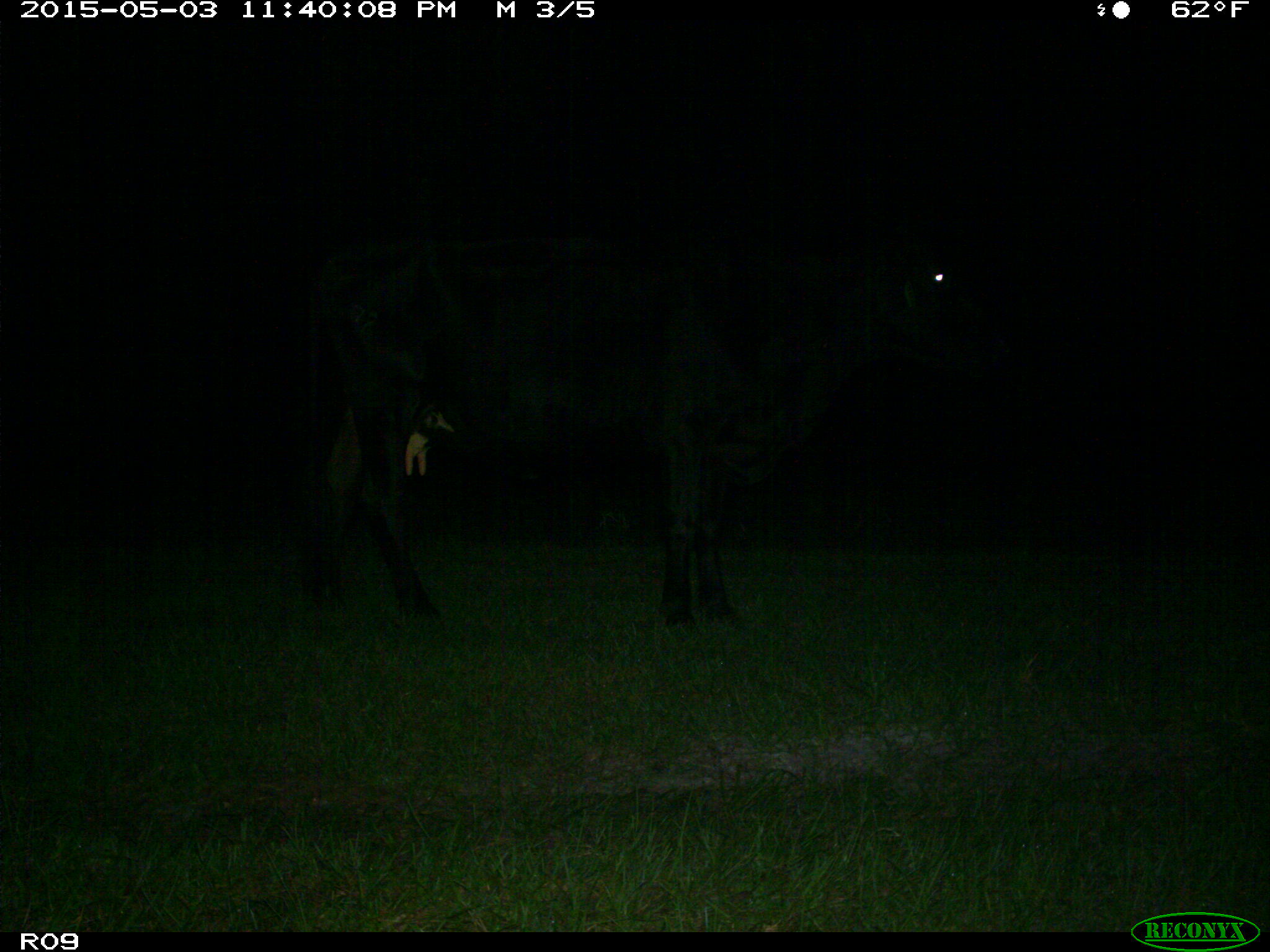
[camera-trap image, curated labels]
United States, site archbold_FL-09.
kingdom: Animalia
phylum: Chordata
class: Mammalia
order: Artiodactyla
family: Bovidae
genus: Bos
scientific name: Bos taurus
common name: domestic cow